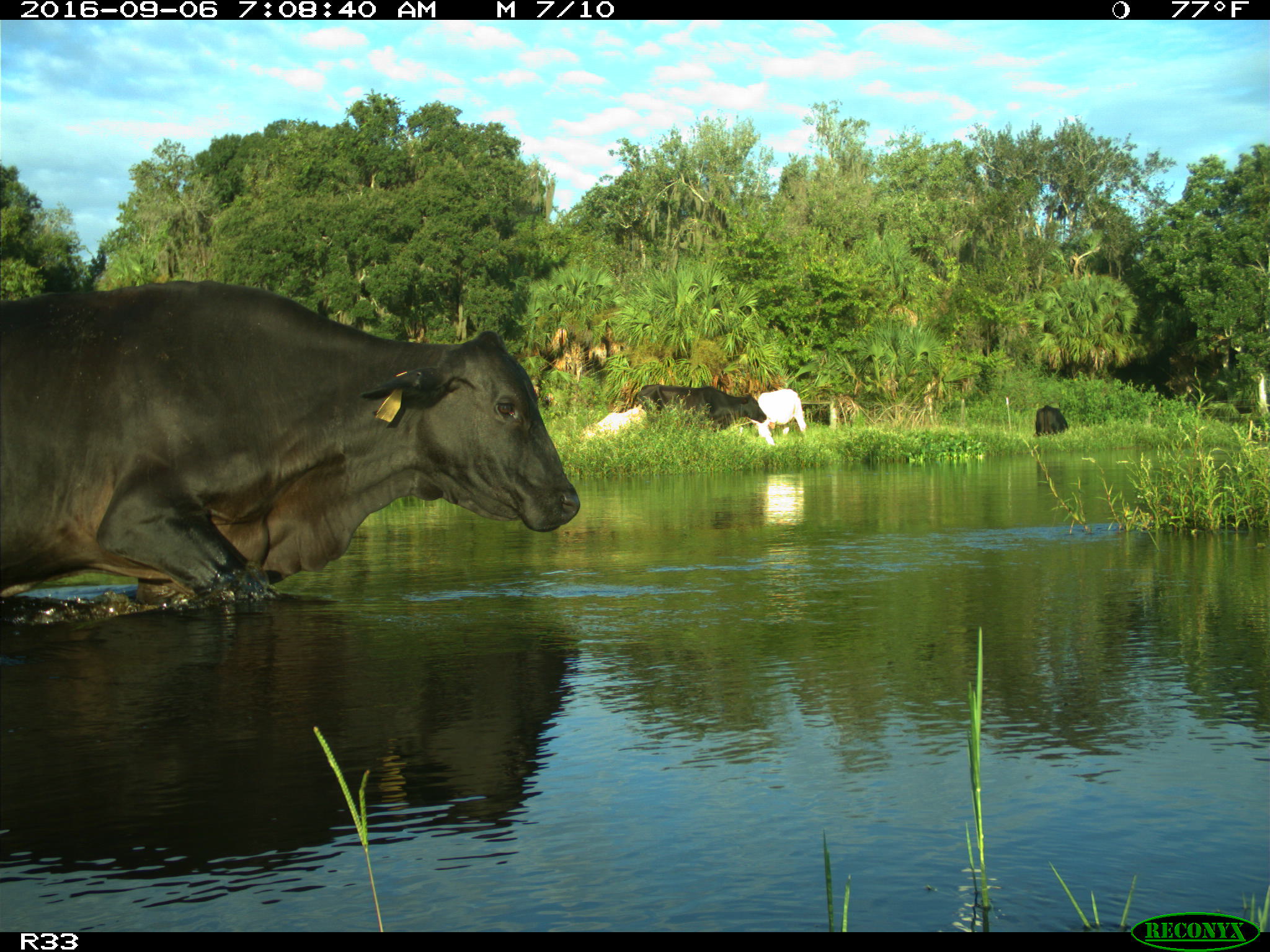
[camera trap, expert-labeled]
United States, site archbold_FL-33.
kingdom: Animalia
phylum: Chordata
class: Mammalia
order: Artiodactyla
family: Bovidae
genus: Bos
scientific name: Bos taurus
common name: domestic cow